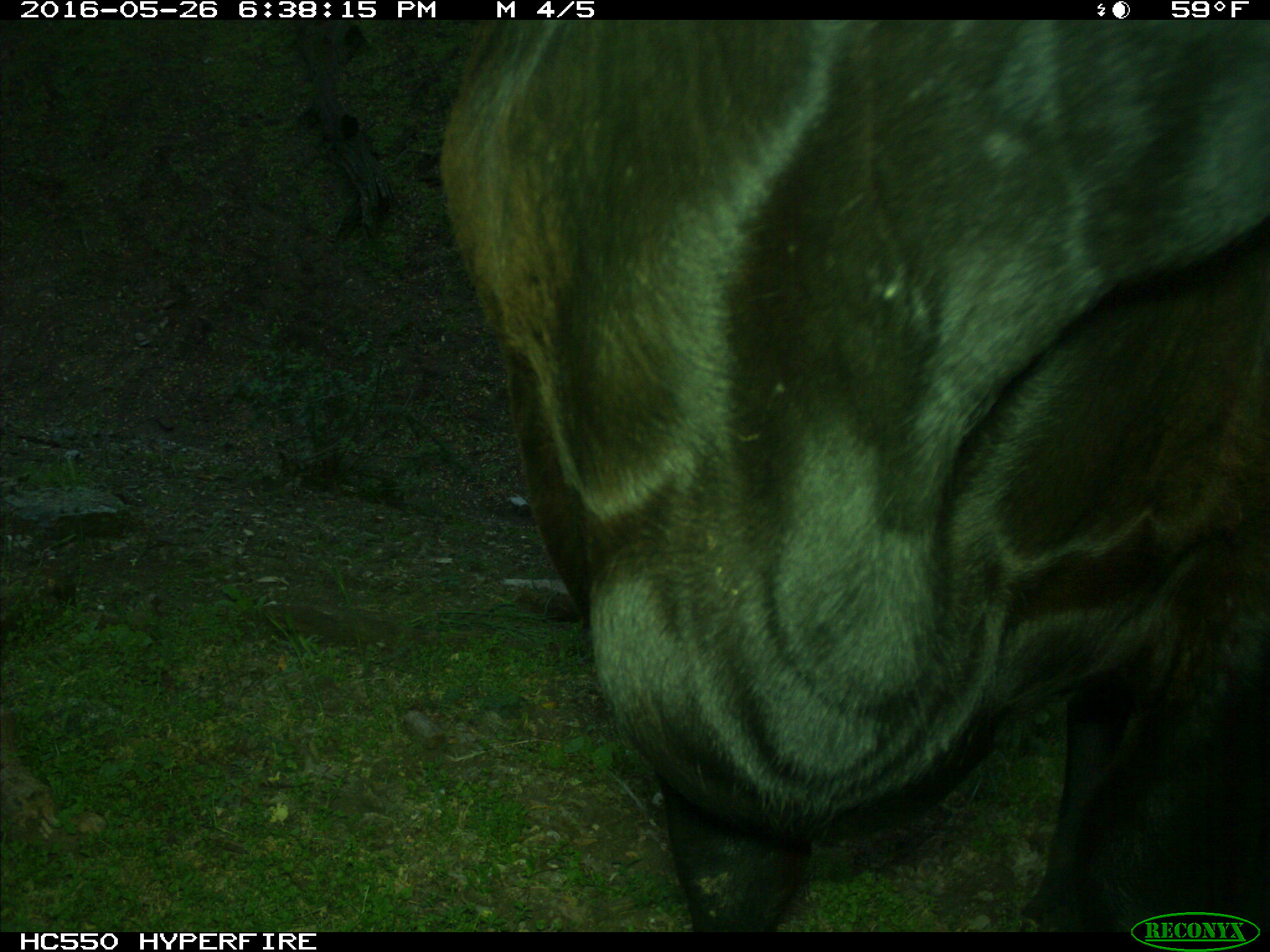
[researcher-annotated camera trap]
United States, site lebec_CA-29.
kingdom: Animalia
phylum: Chordata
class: Mammalia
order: Artiodactyla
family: Bovidae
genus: Bos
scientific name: Bos taurus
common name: domestic cow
Bos taurus (domestic cow).